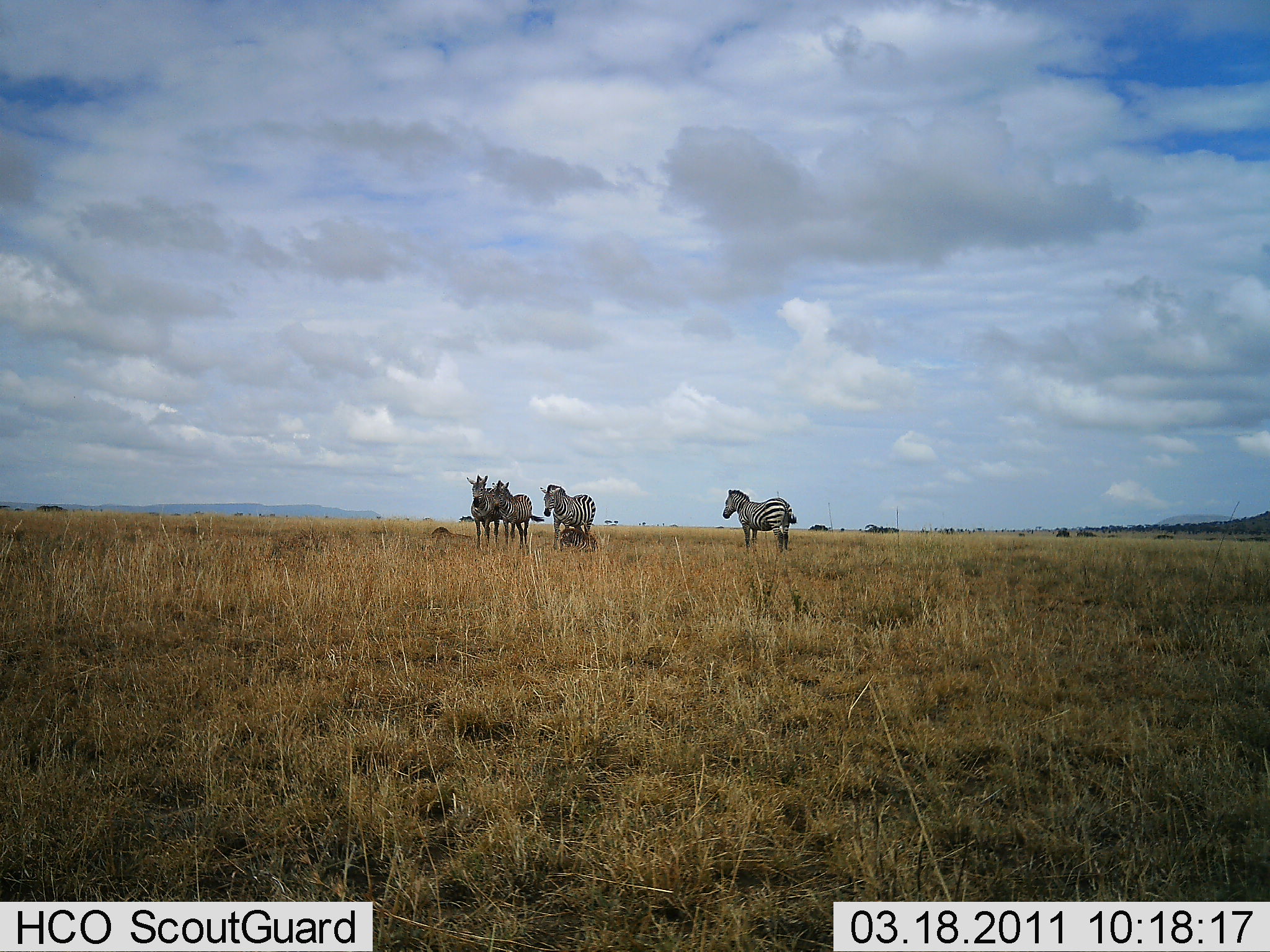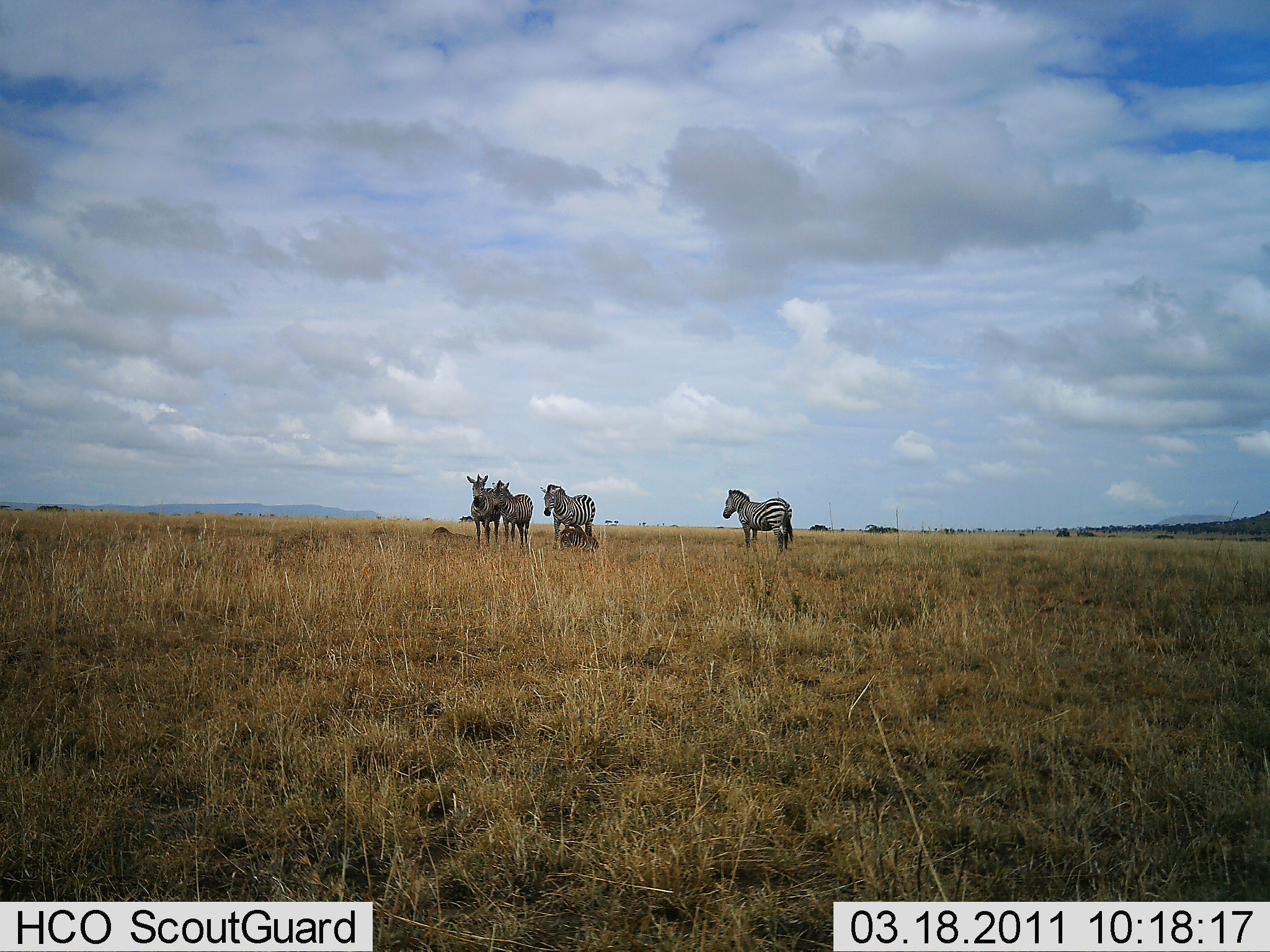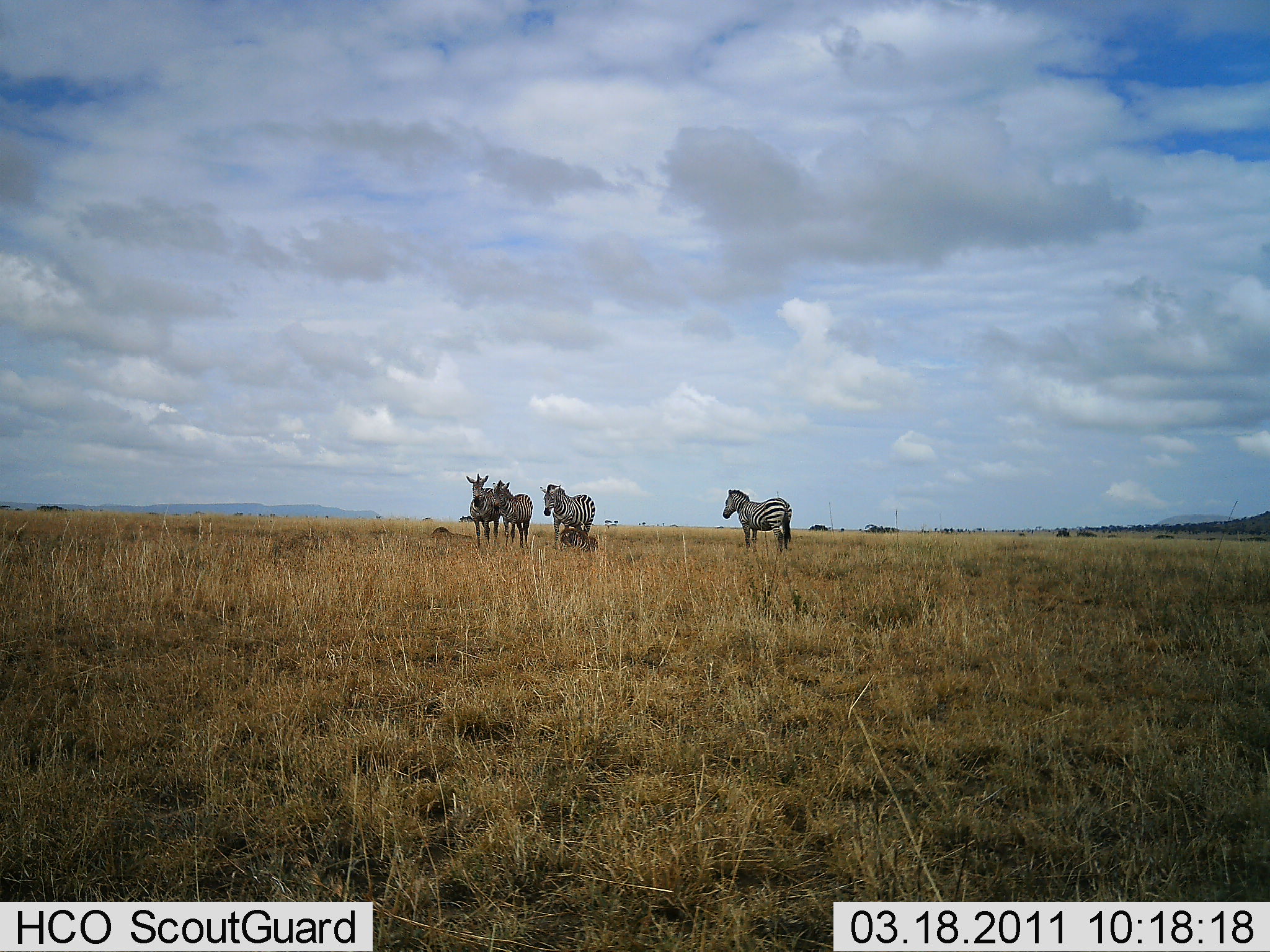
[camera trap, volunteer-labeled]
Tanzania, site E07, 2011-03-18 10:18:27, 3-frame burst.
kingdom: Animalia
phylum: Chordata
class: Mammalia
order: Perissodactyla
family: Equidae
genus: Equus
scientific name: Equus quagga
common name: plains zebra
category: zebra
Zebra (plains zebra) (Equus quagga), count 4. Behavior (volunteer vote fractions): standing 90%, resting 20%, moving 10%, interacting 0%. Young present (vote fraction): 0%. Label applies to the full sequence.